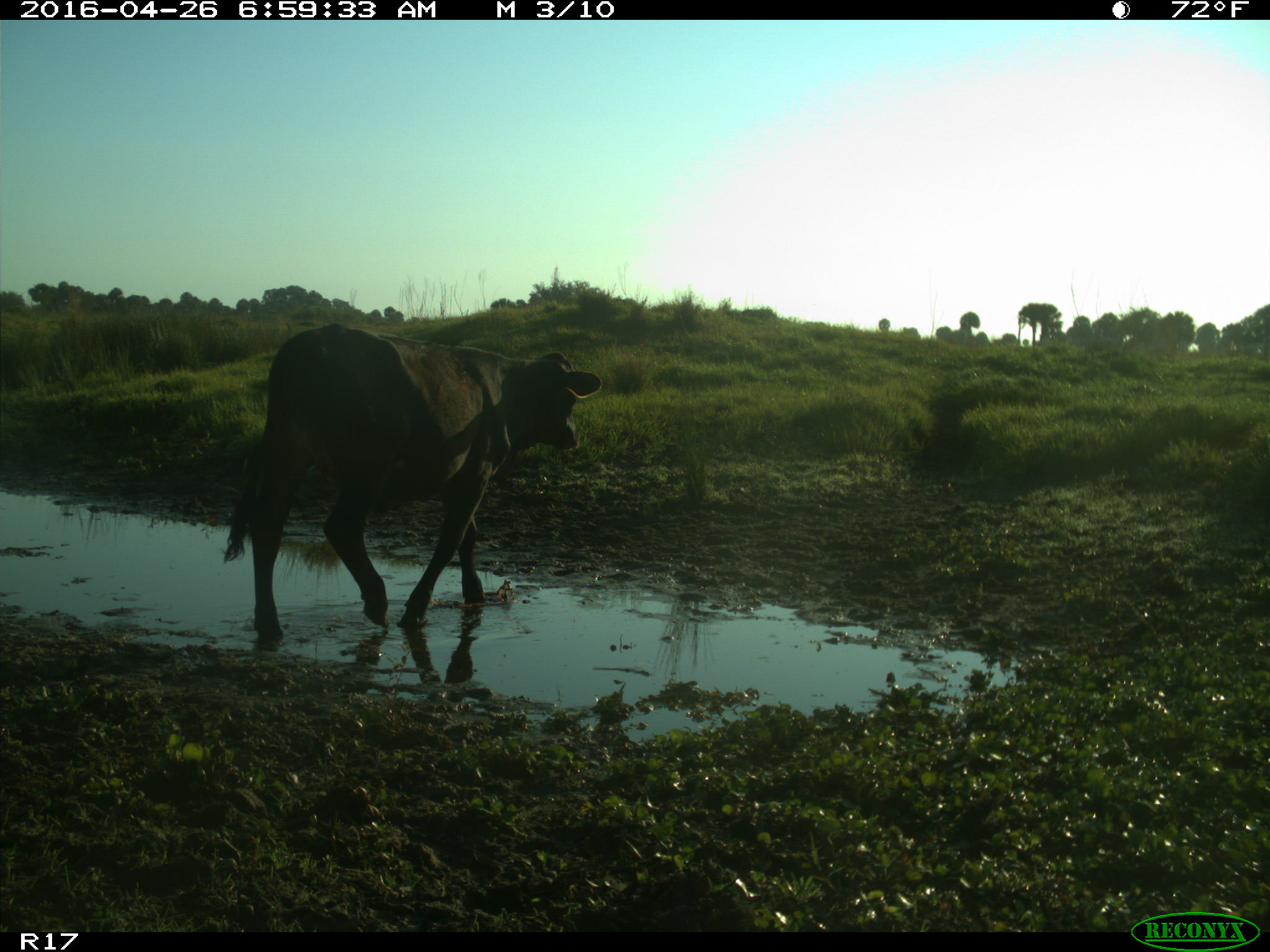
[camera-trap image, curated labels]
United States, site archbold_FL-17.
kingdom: Animalia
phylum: Chordata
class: Mammalia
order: Artiodactyla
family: Bovidae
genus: Bos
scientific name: Bos taurus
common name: domestic cow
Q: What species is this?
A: Bos taurus (domestic cow).